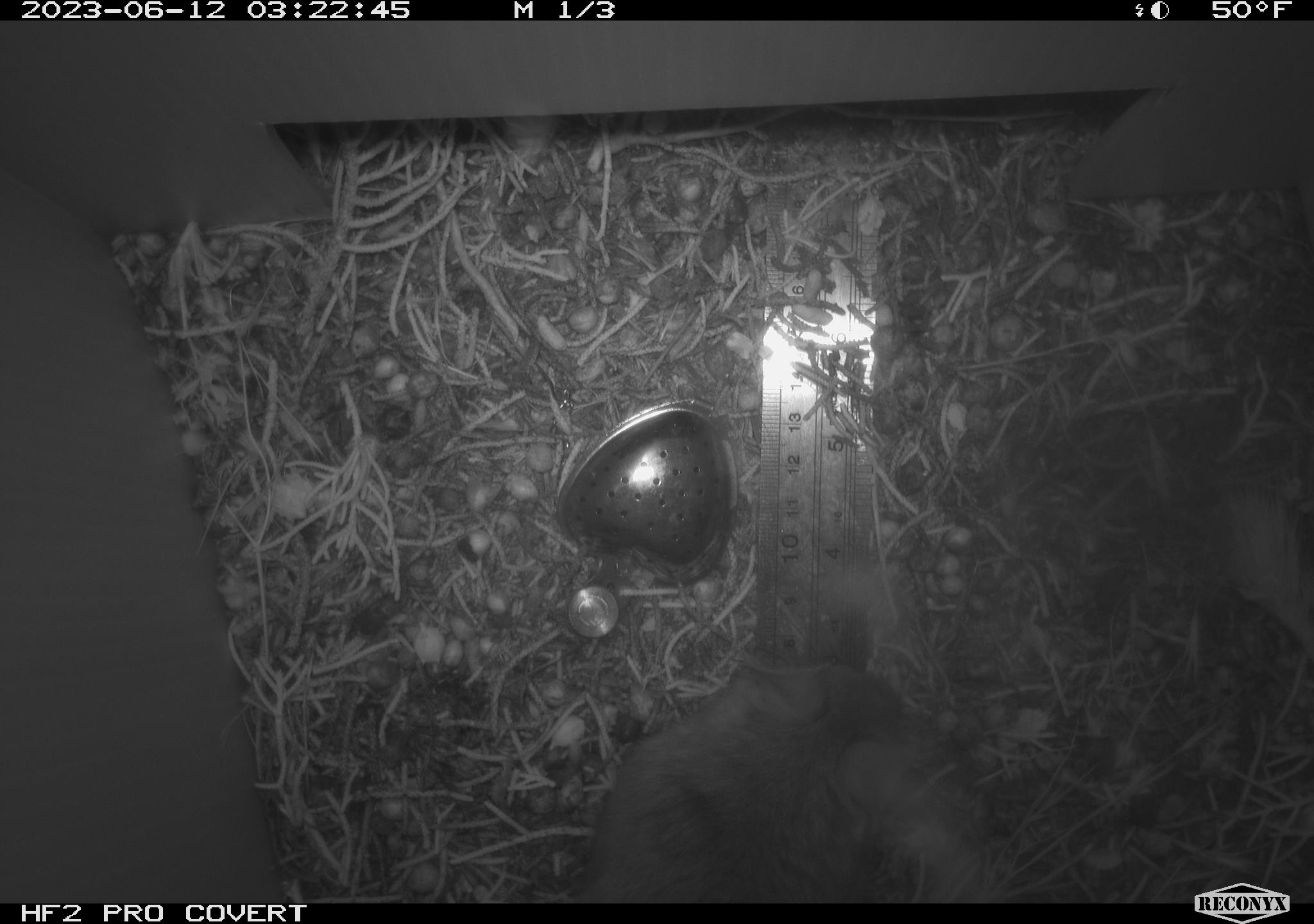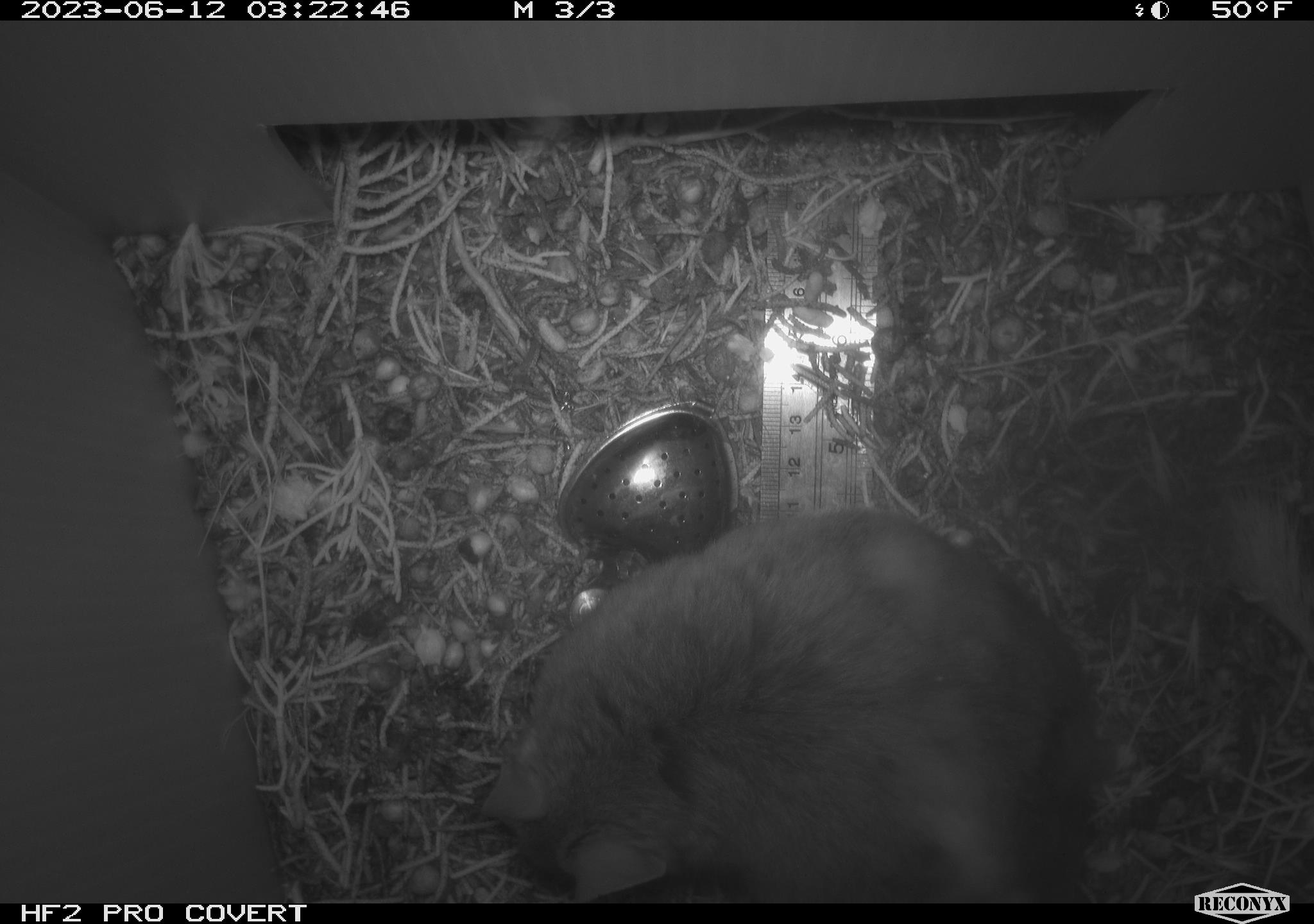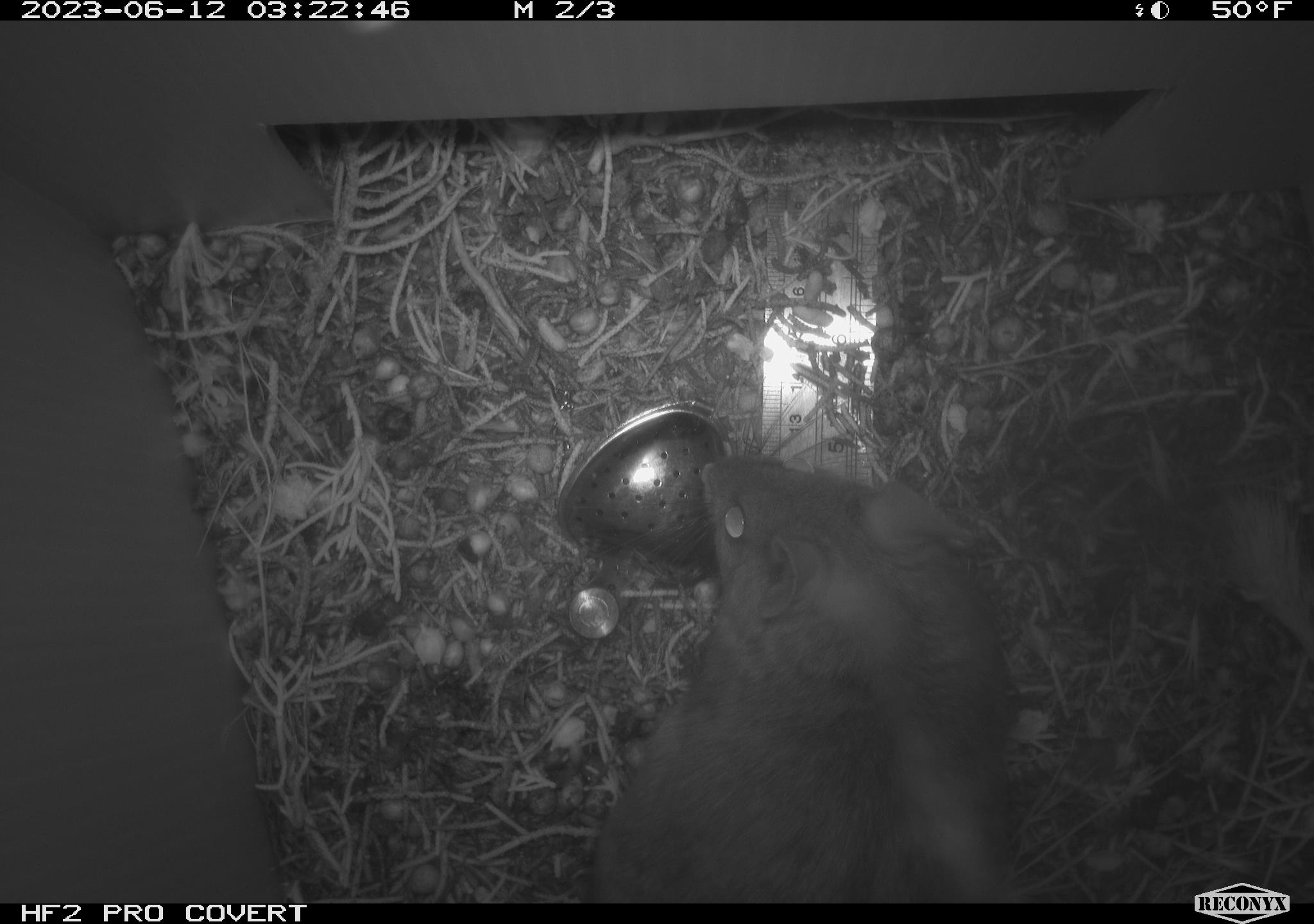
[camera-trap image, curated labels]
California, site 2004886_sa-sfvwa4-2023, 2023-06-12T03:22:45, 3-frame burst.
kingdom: Animalia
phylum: Chordata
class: Mammalia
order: Rodentia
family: Cricetidae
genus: Neotoma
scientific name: Neotoma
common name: pack rat or woodrat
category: neotoma species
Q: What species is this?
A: Neotoma species (pack rat or woodrat) (Neotoma).